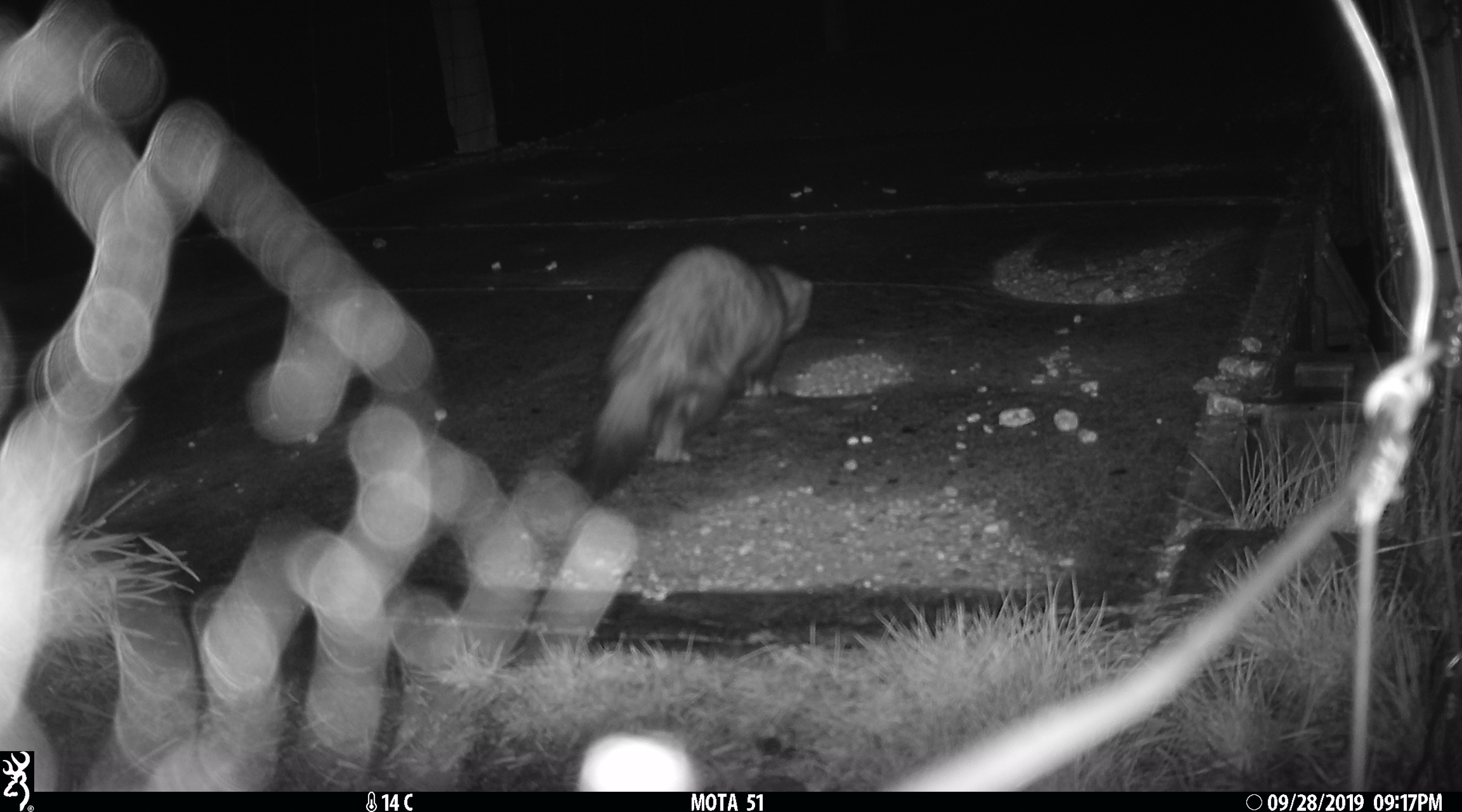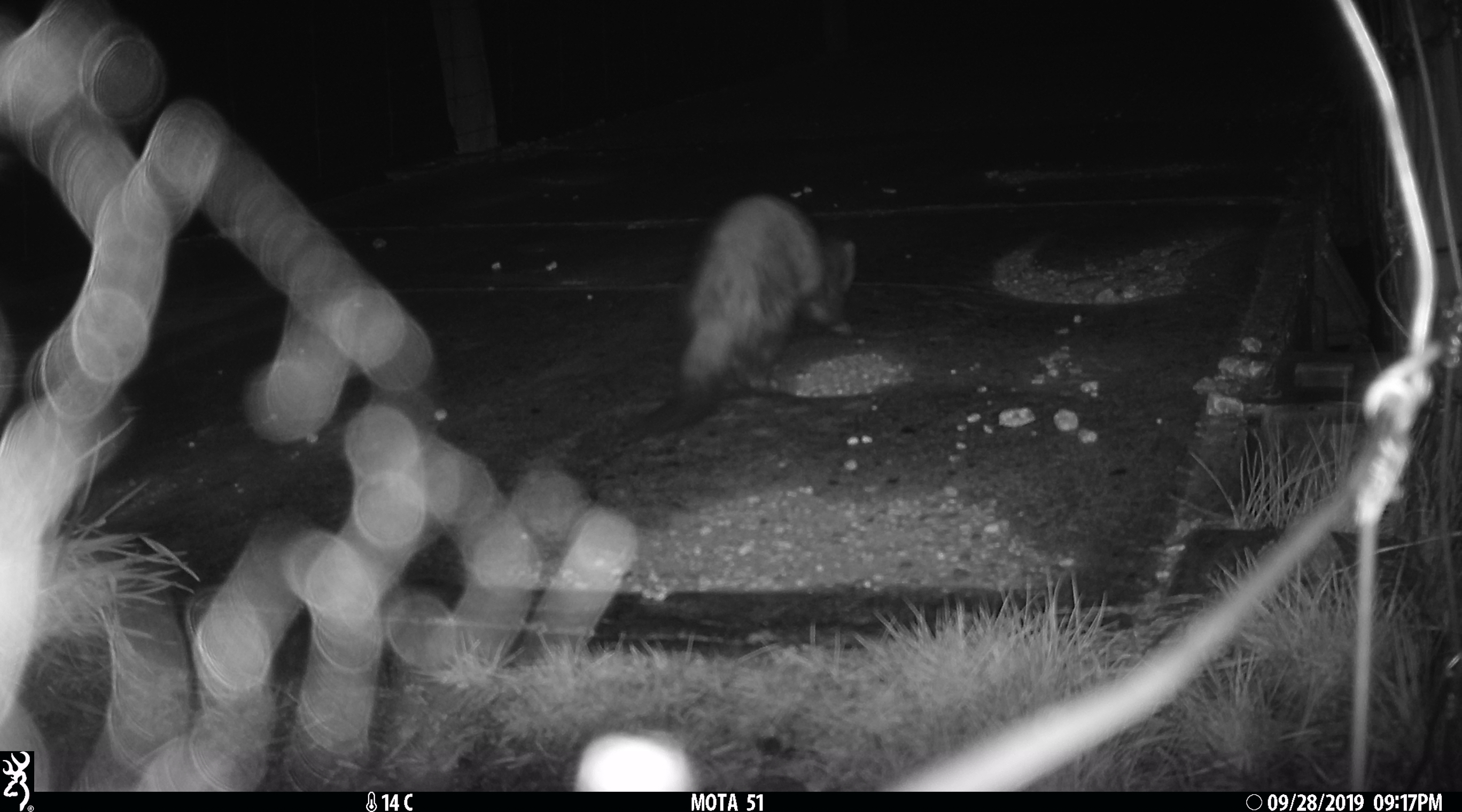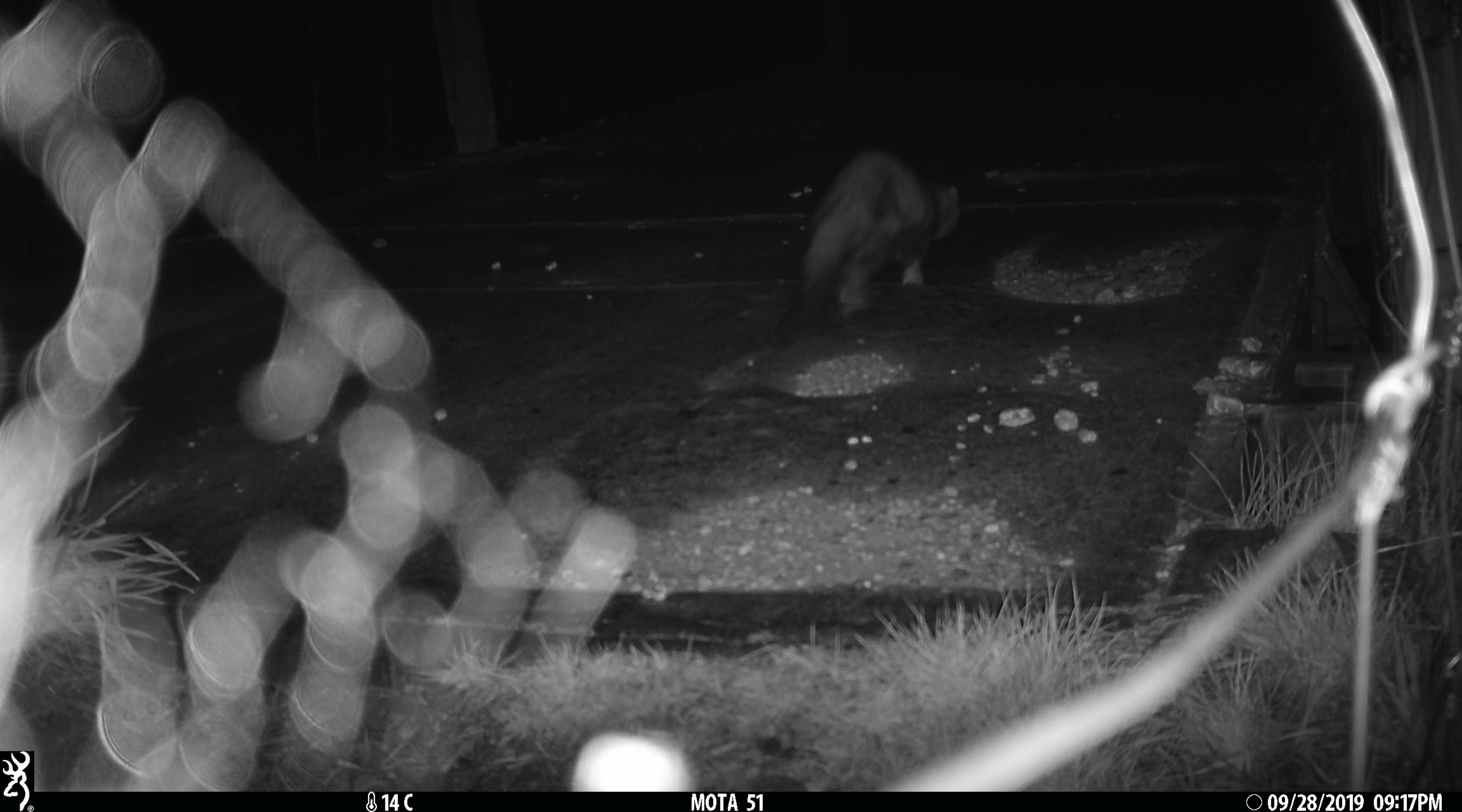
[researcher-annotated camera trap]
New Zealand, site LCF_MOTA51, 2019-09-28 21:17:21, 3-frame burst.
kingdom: Animalia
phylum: Chordata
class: Mammalia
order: Carnivora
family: Mustelidae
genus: Mustela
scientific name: Mustela furo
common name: ferret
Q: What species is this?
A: Ferret (Mustela furo).